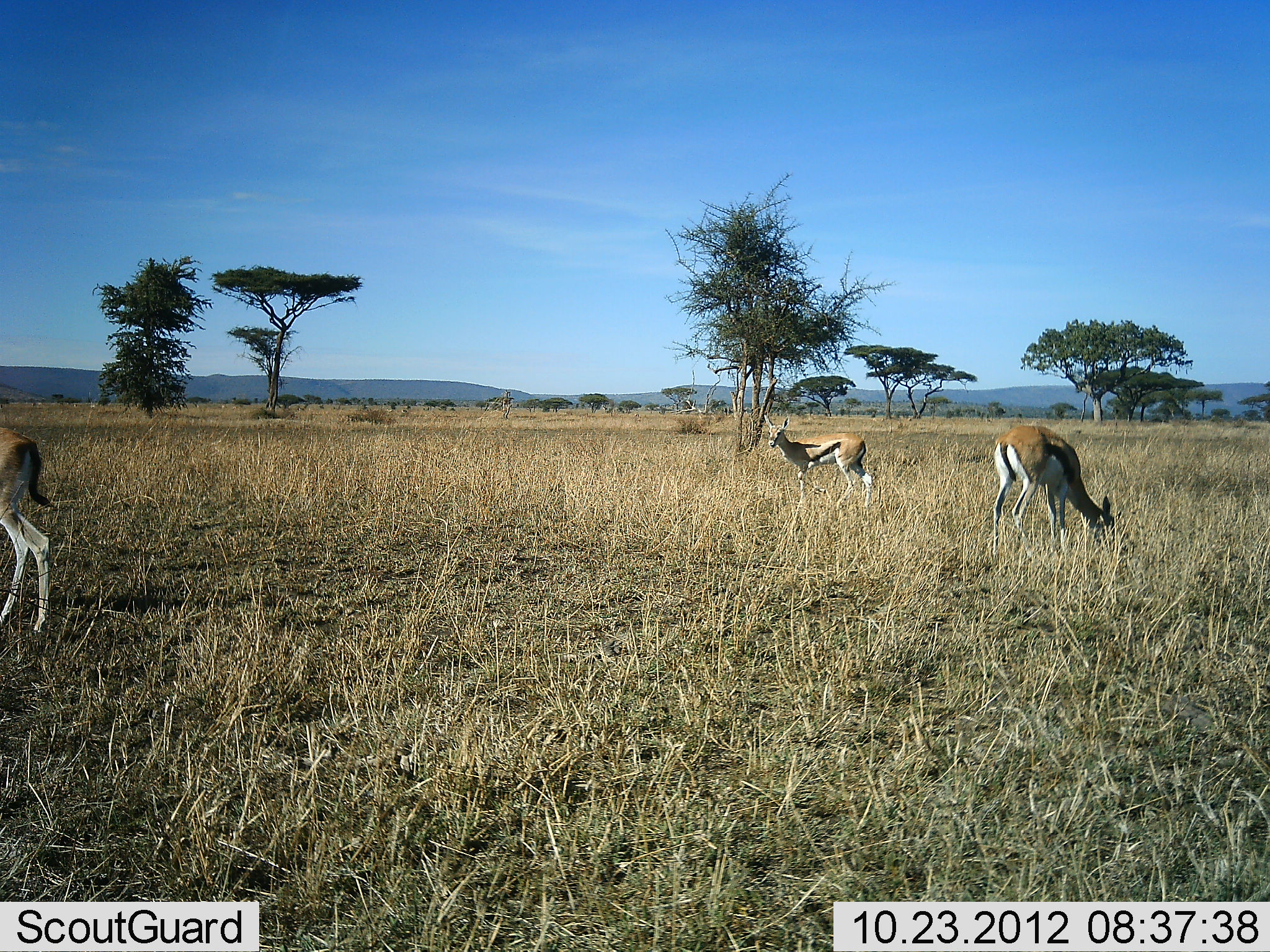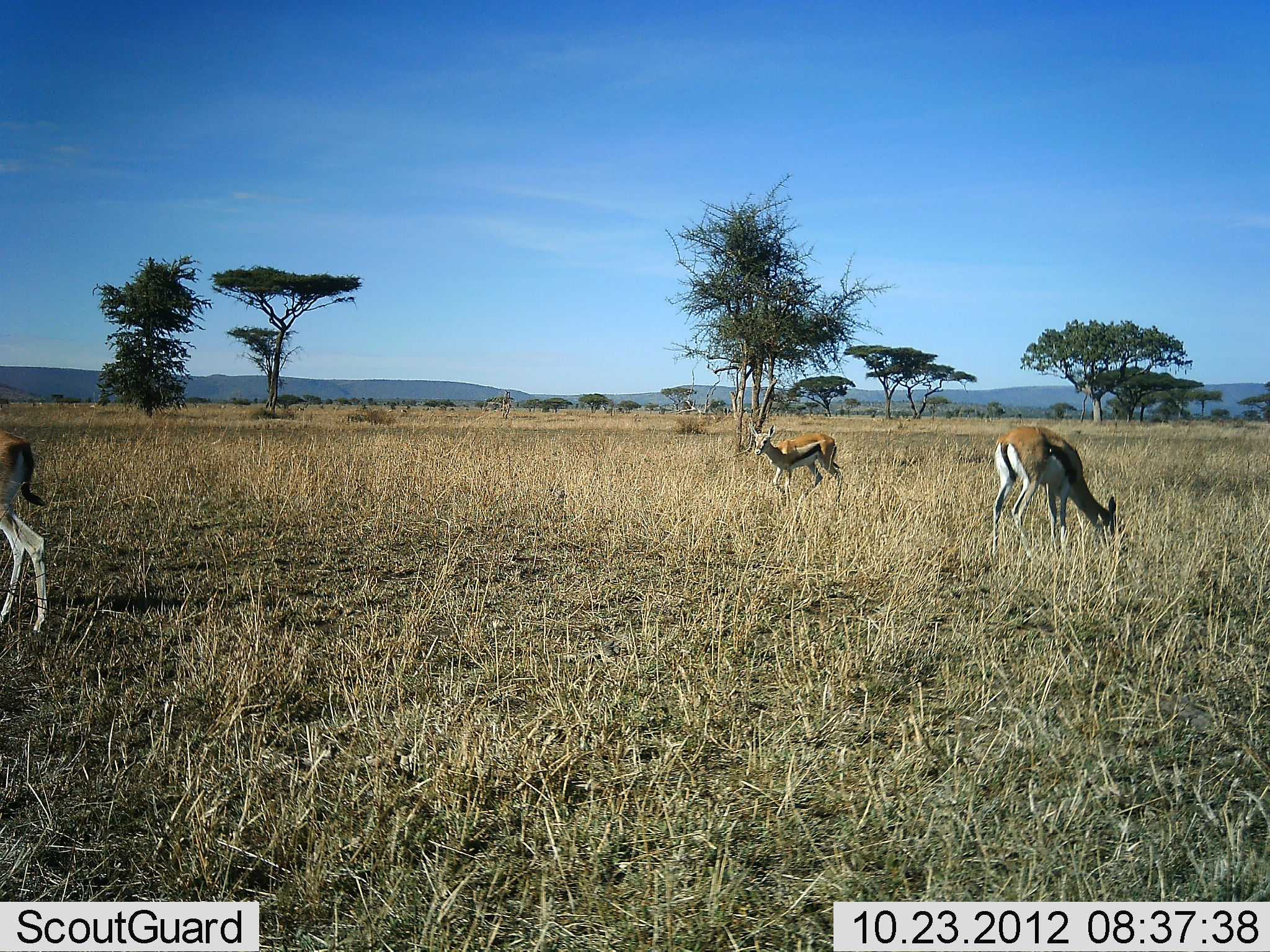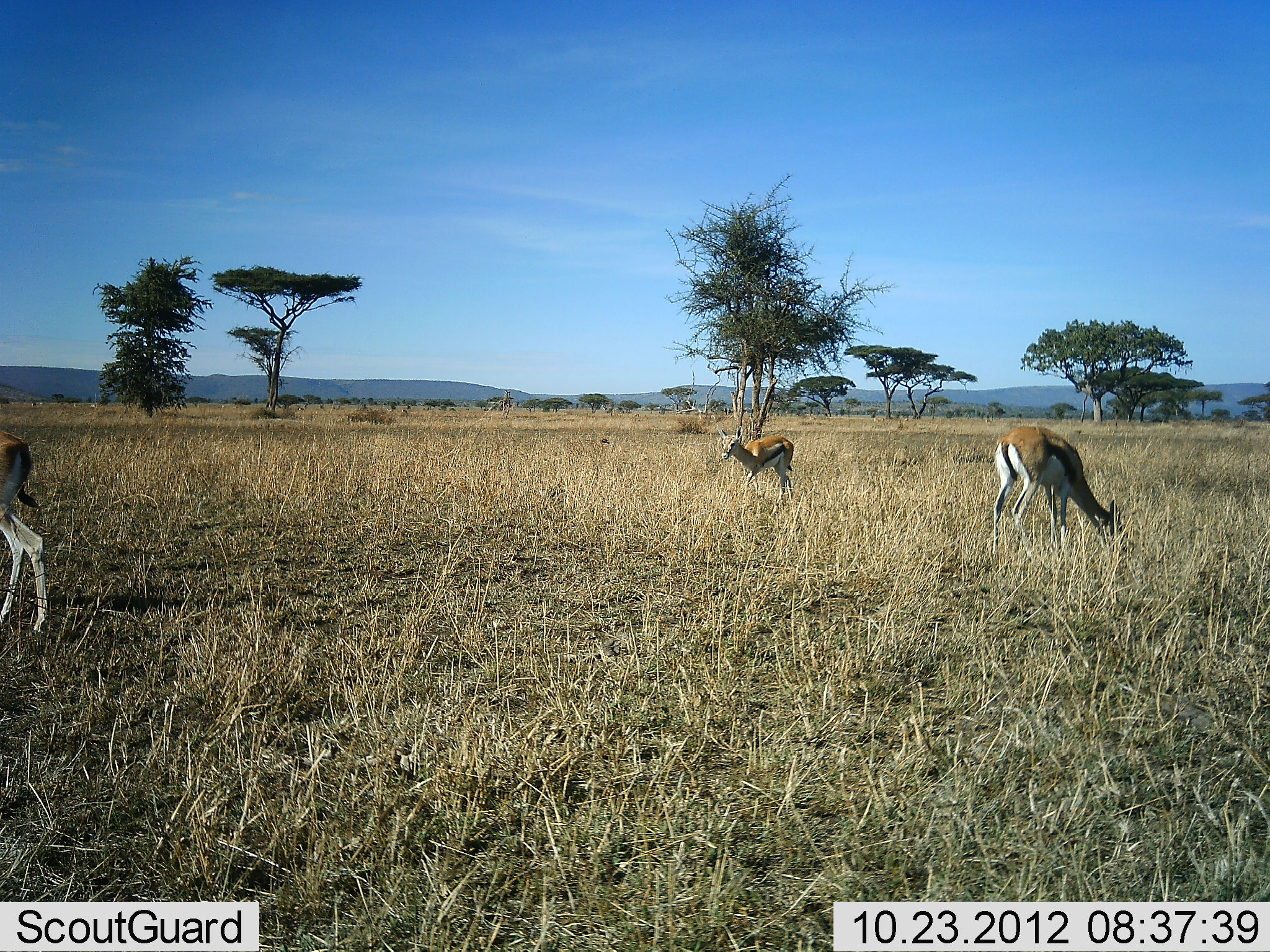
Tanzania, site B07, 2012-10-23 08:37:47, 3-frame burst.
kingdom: Animalia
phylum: Chordata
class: Mammalia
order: Artiodactyla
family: Bovidae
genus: Eudorcas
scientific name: Eudorcas thomsonii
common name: thomson's gazelle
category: gazellethomsons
Gazellethomsons (thomson's gazelle) (Eudorcas thomsonii), count 3. Behavior (volunteer vote fractions): standing 50%, resting 0%, moving 40%, interacting 0%. Young present (vote fraction): 20%. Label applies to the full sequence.